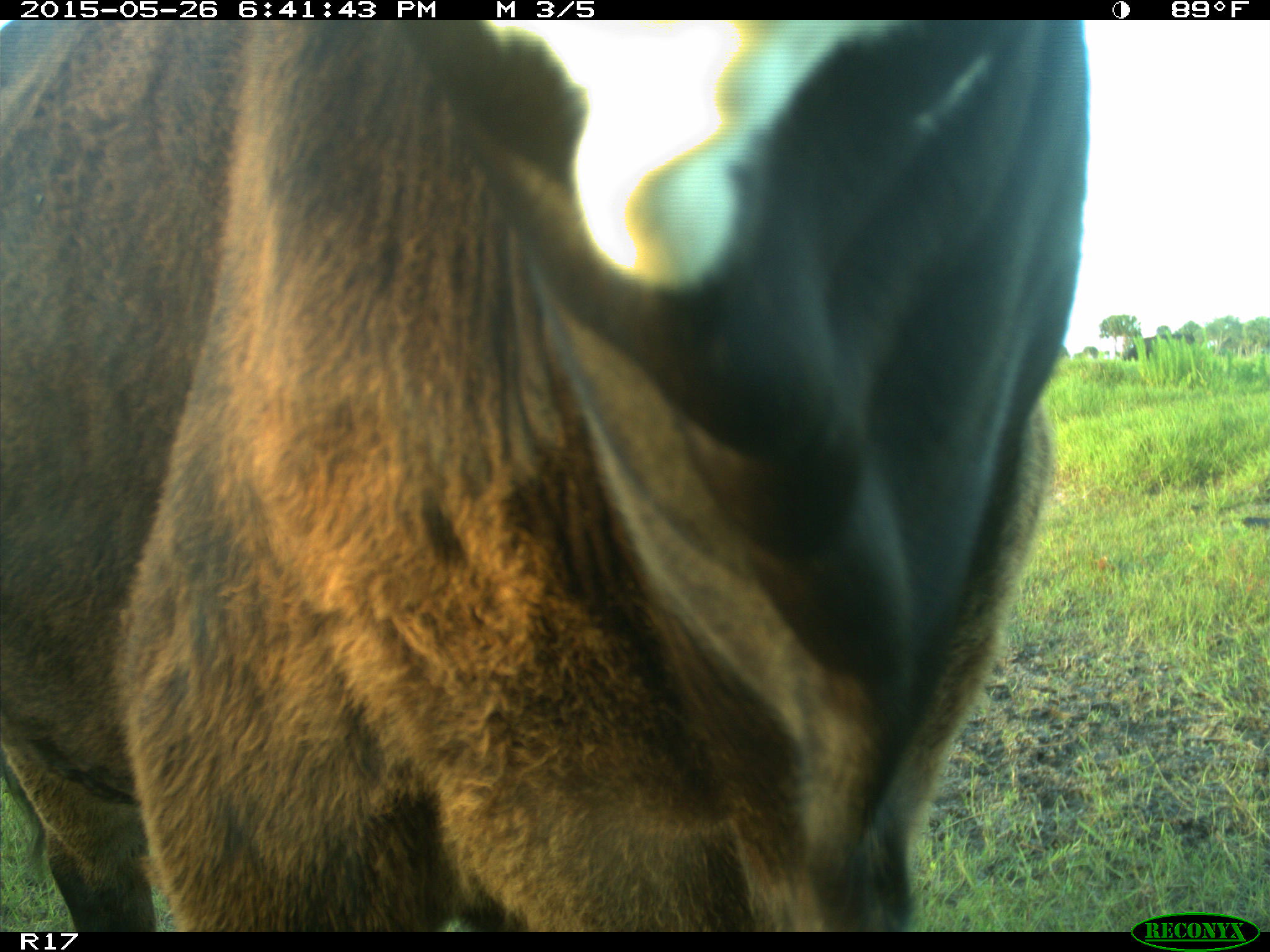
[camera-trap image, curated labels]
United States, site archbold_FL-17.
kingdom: Animalia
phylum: Chordata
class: Mammalia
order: Artiodactyla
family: Bovidae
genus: Bos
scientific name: Bos taurus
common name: domestic cow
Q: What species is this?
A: Bos taurus (domestic cow).